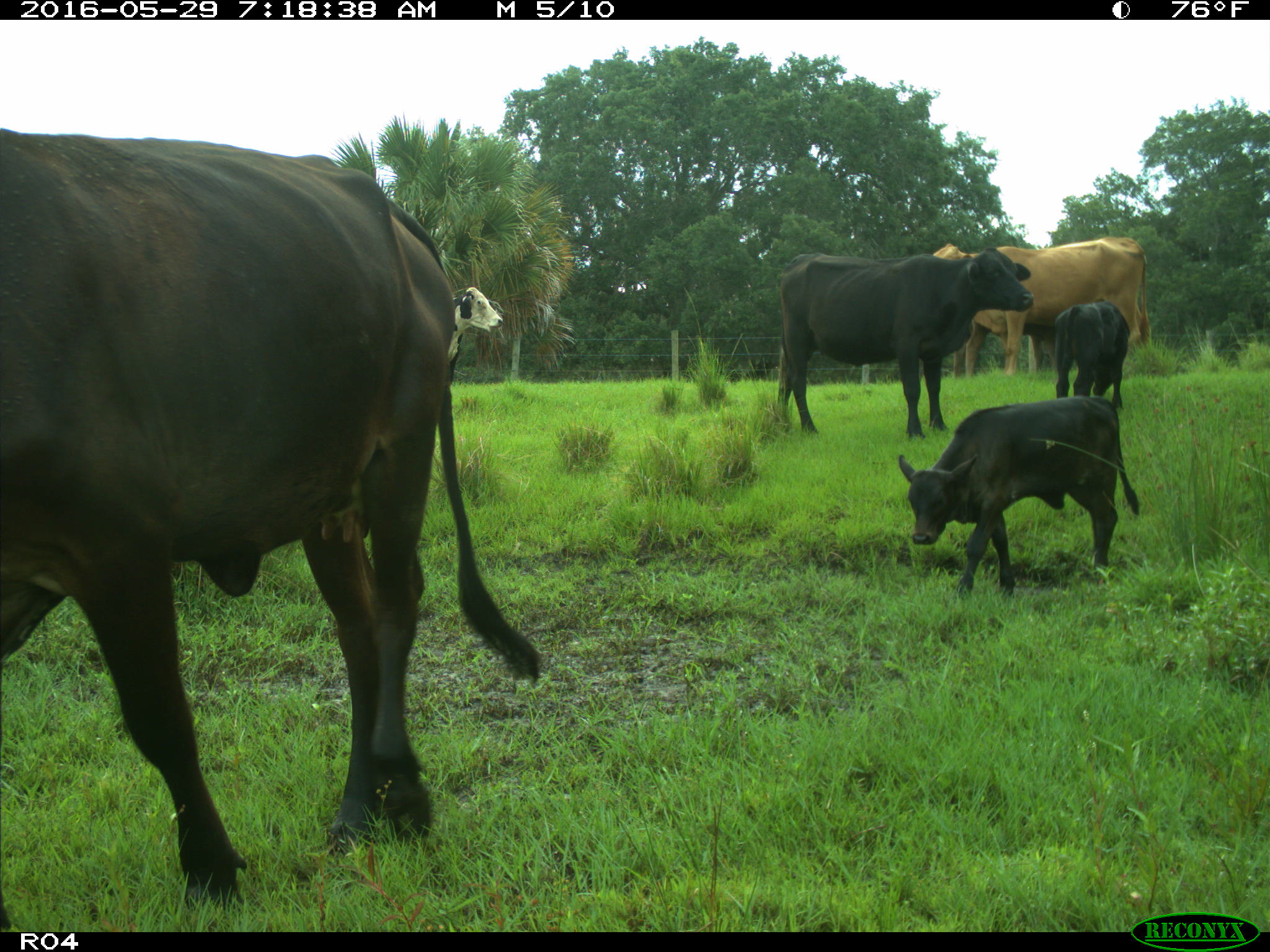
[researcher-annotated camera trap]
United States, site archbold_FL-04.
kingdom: Animalia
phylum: Chordata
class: Mammalia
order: Artiodactyla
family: Bovidae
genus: Bos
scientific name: Bos taurus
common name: domestic cow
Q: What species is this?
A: Bos taurus (domestic cow).